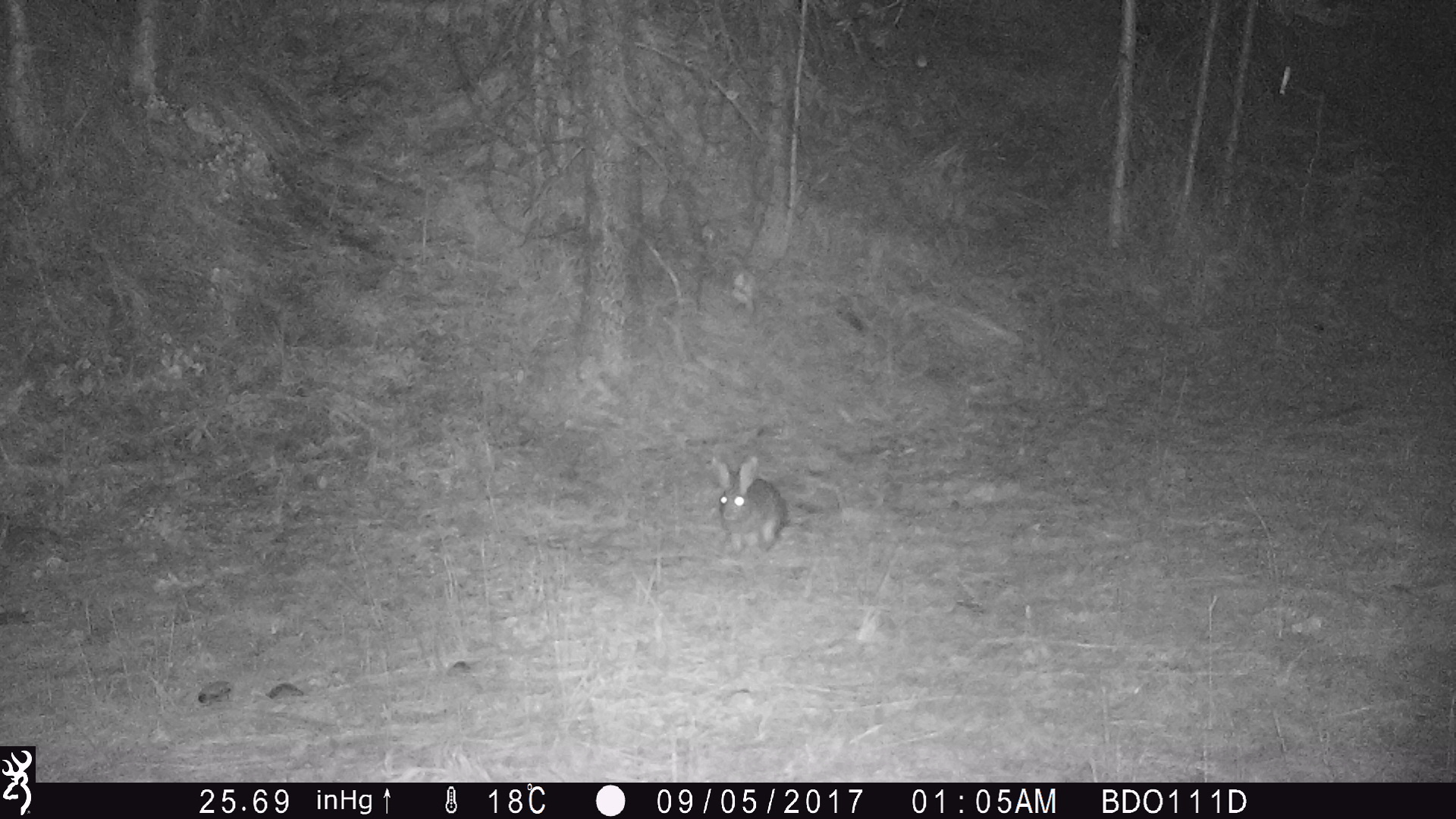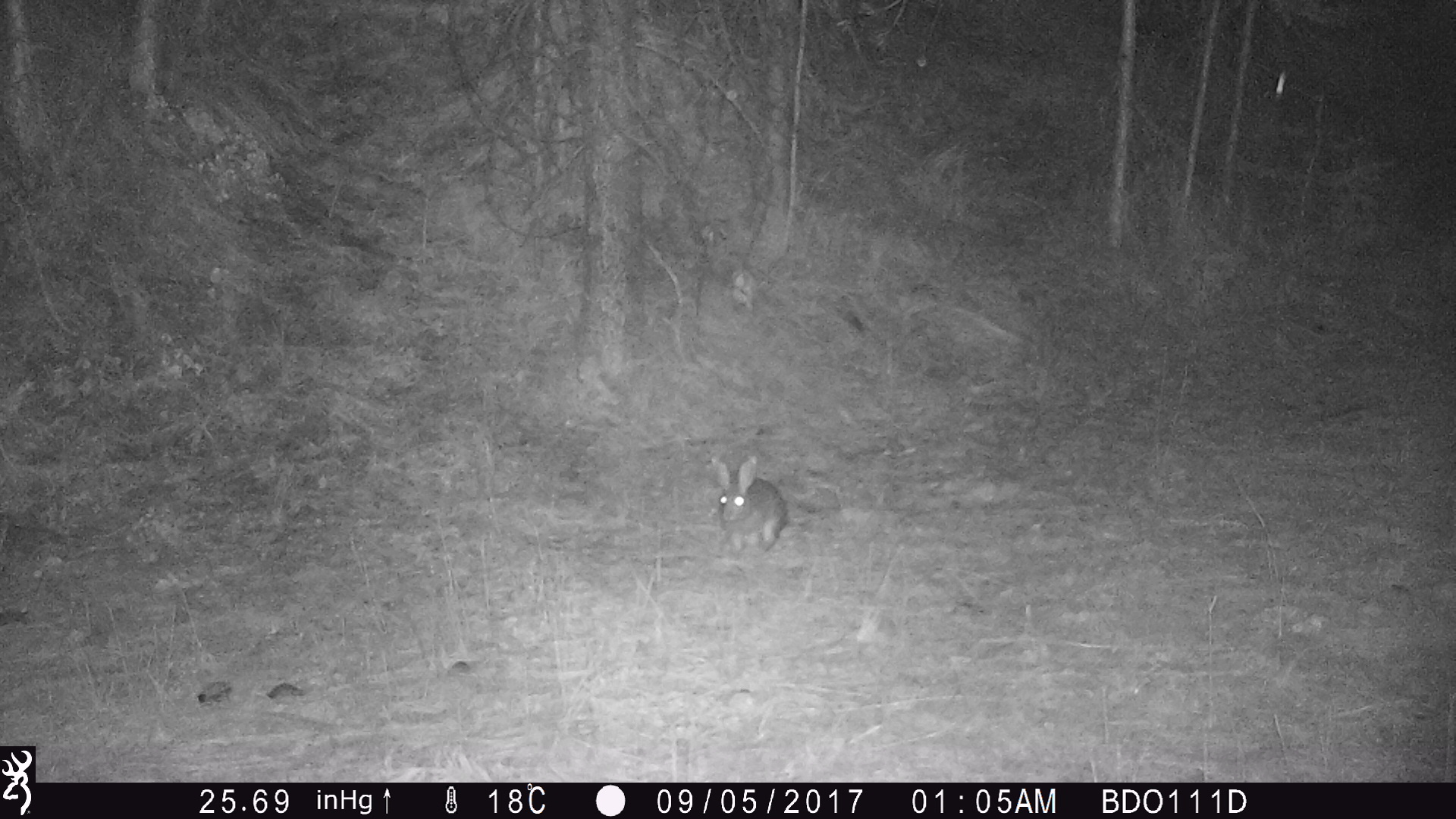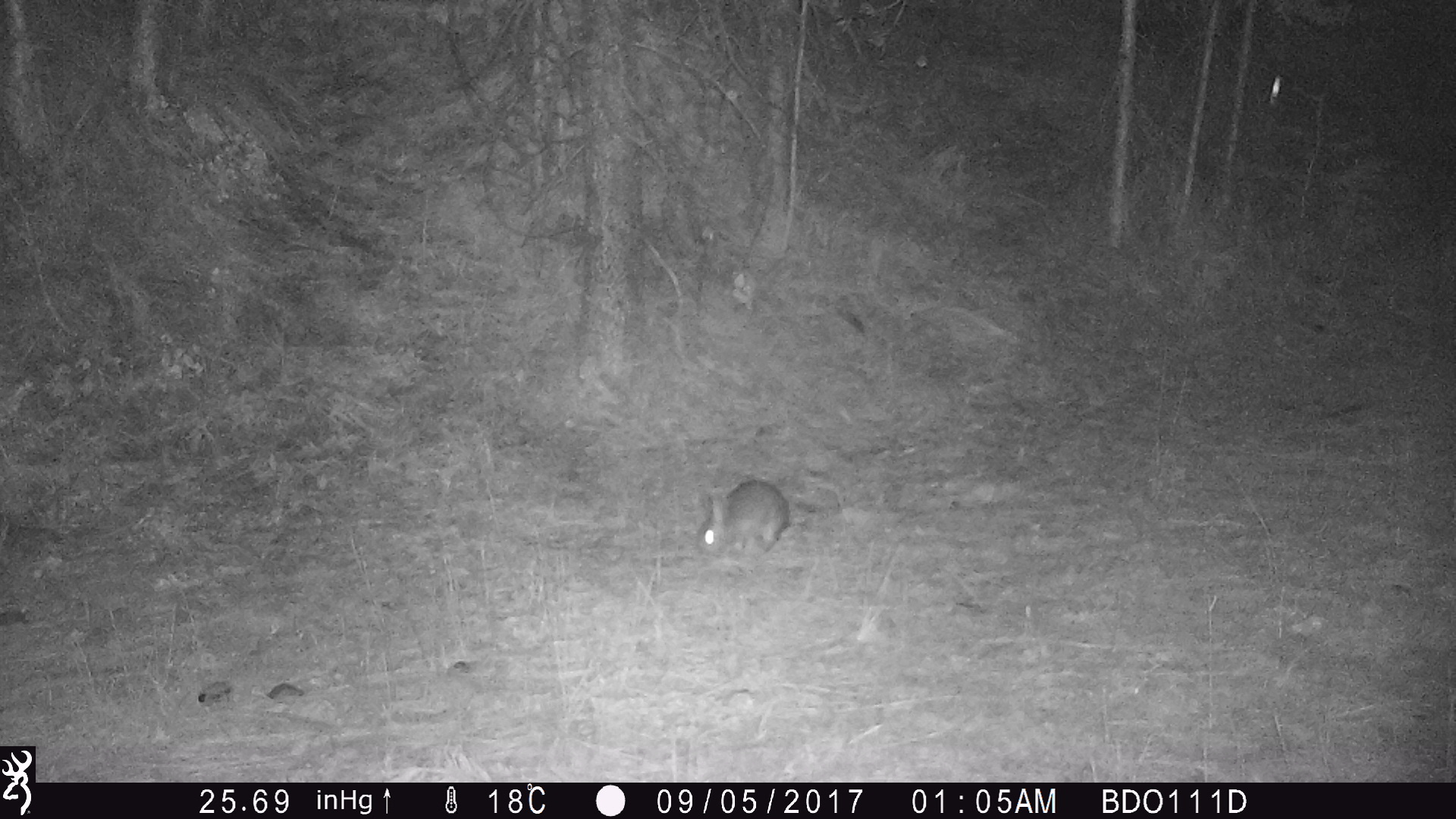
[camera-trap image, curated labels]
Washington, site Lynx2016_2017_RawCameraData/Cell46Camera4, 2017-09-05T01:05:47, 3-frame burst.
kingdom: Animalia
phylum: Chordata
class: Mammalia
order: Lagomorpha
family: Leporidae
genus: Lepus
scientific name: Lepus americanus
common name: snowshoe hare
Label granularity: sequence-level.